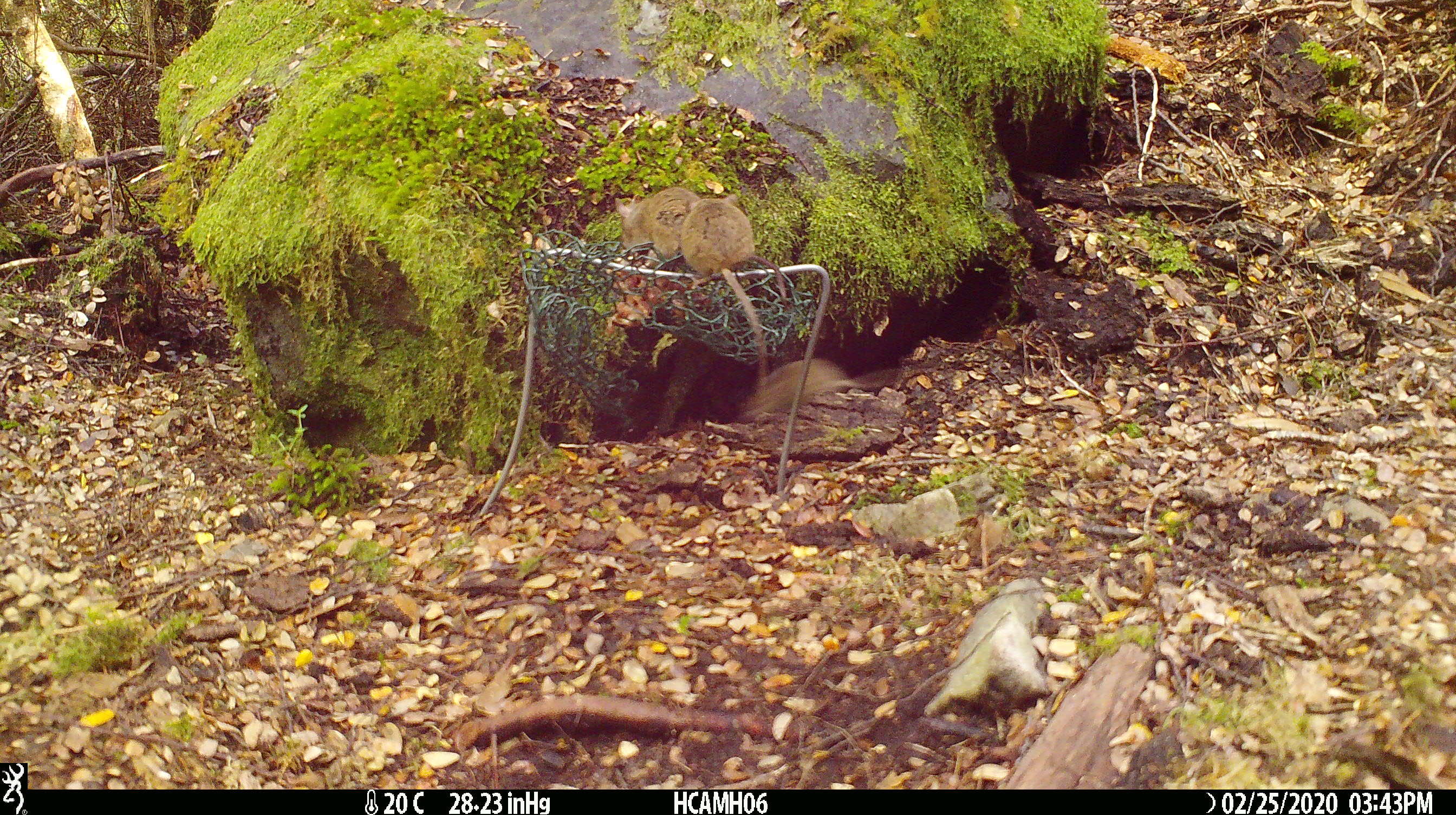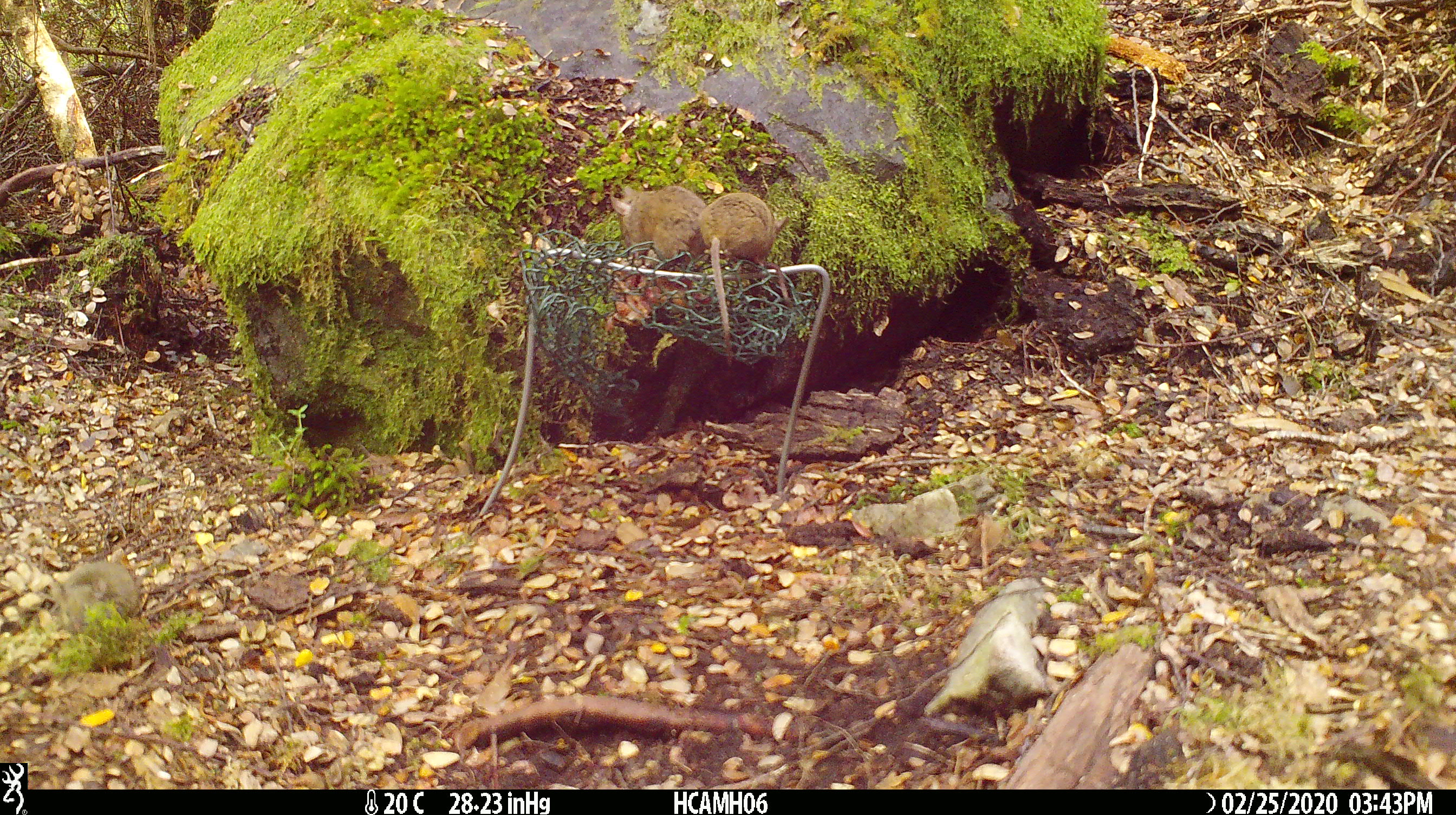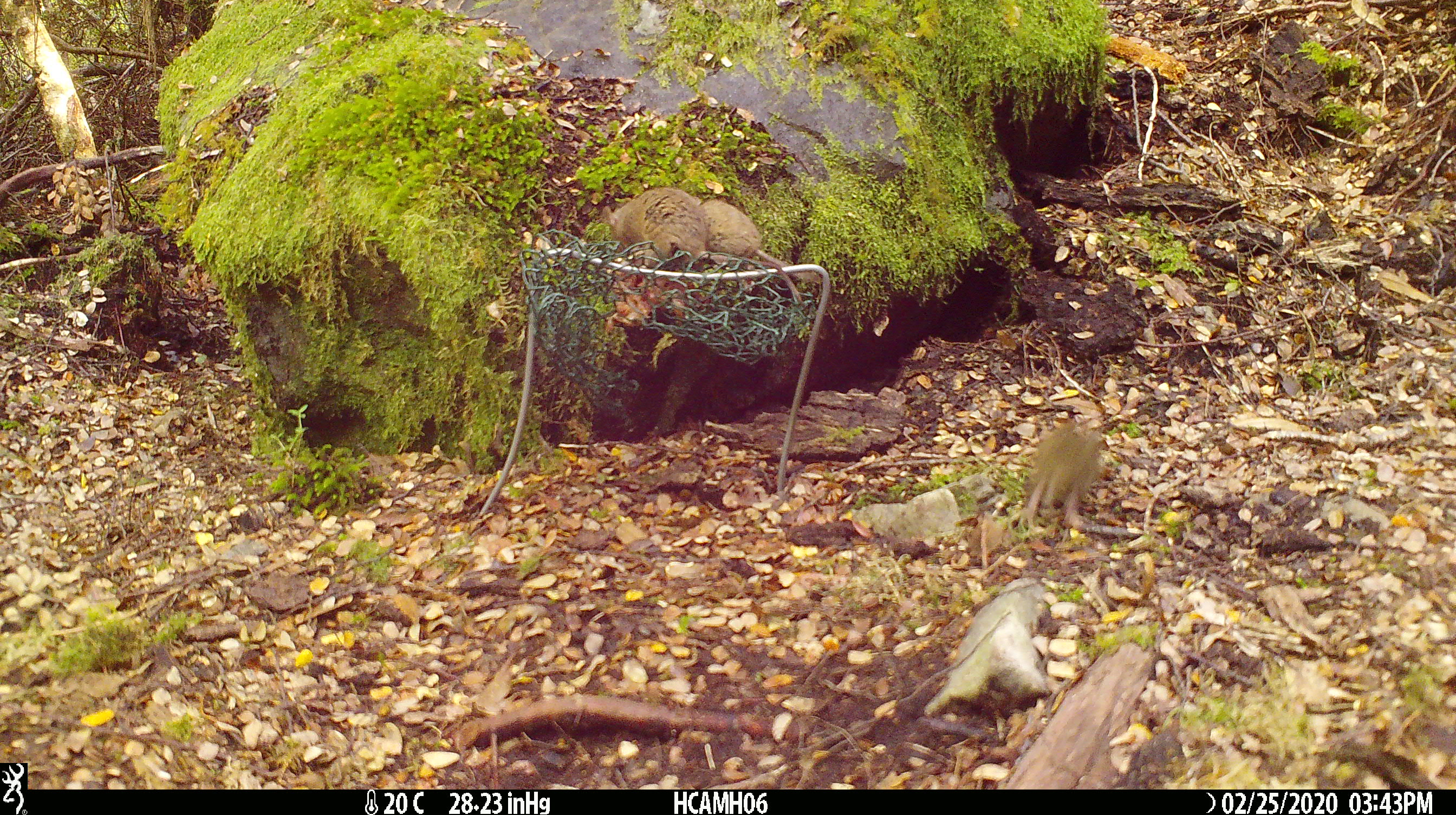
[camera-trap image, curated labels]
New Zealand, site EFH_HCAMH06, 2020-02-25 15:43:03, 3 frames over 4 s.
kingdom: Animalia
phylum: Chordata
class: Mammalia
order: Rodentia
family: Muridae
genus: Mus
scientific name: Mus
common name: mouse